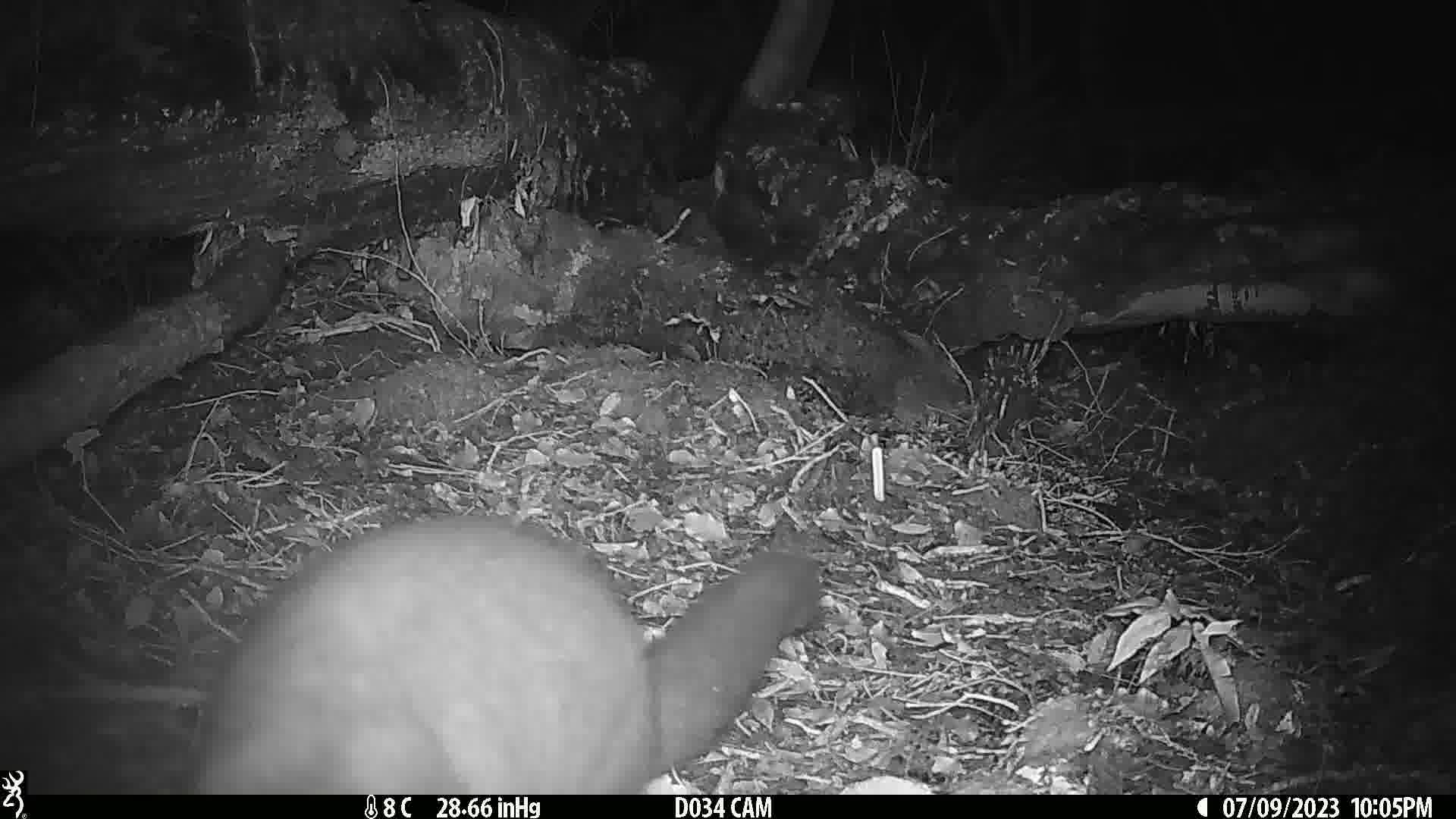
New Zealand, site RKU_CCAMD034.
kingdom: Animalia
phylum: Chordata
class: Mammalia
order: Diprotodontia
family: Phalangeridae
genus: Trichosurus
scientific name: Trichosurus vulpecula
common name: common brushtail possum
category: possum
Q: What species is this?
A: Possum (common brushtail possum) (Trichosurus vulpecula).